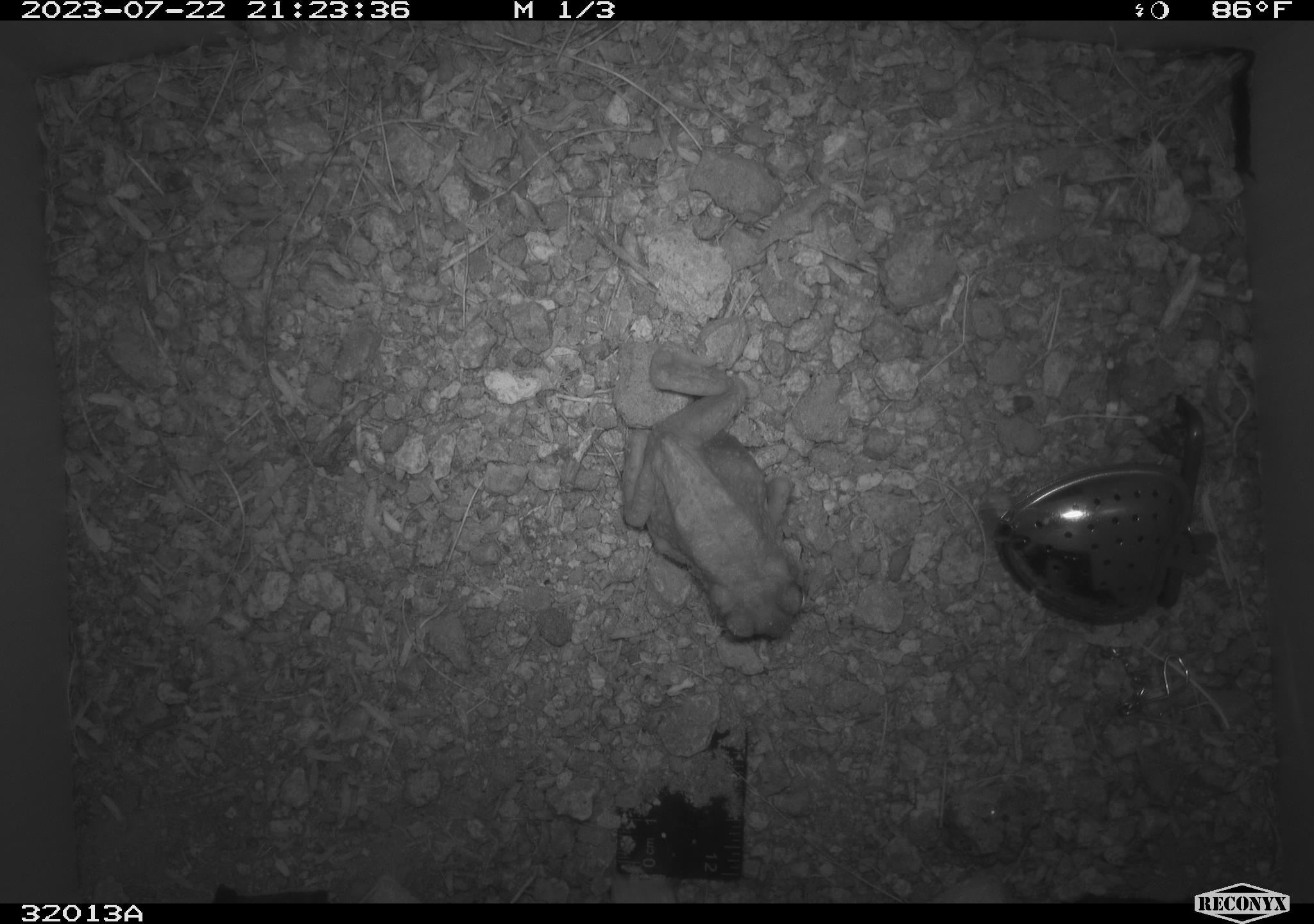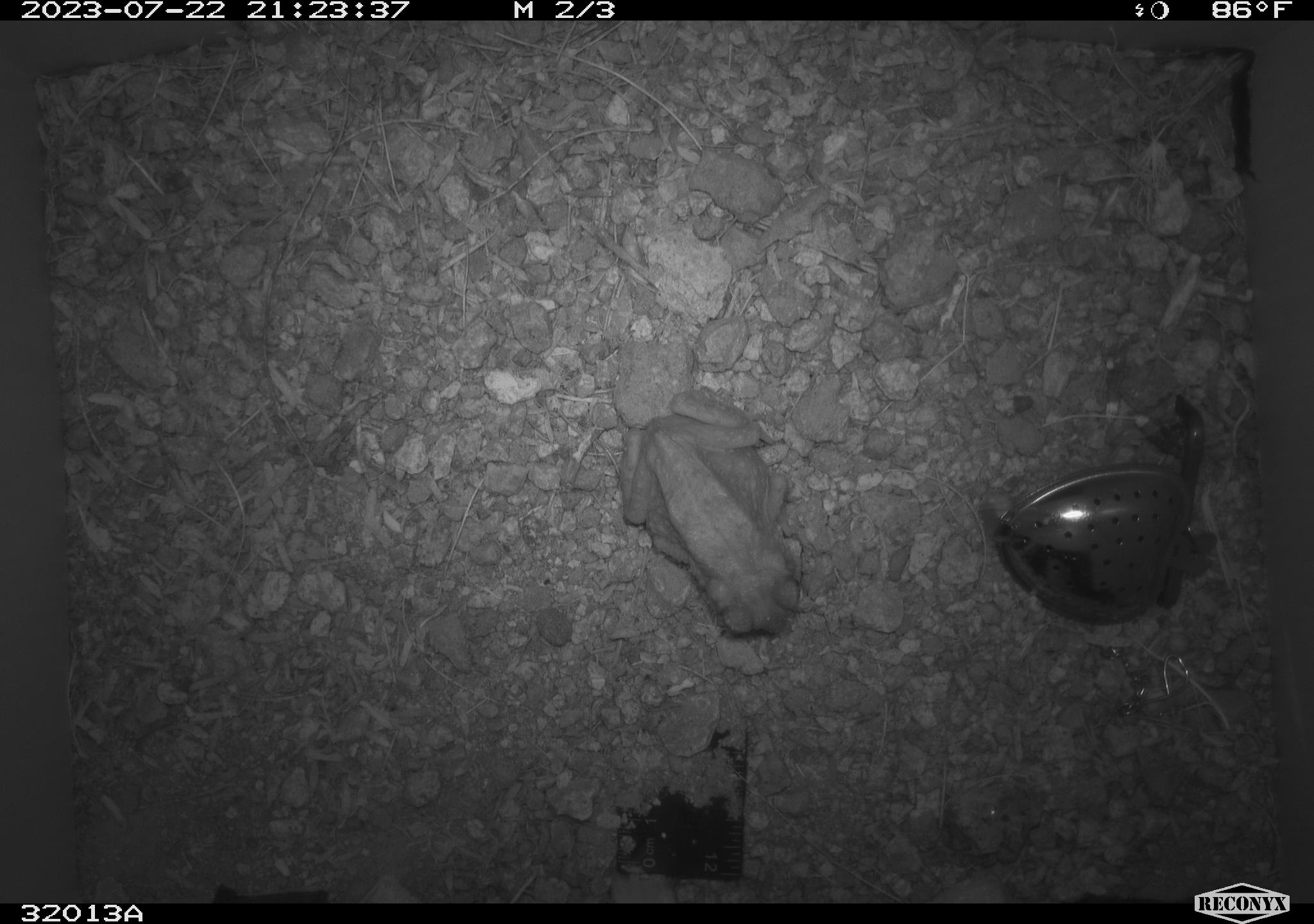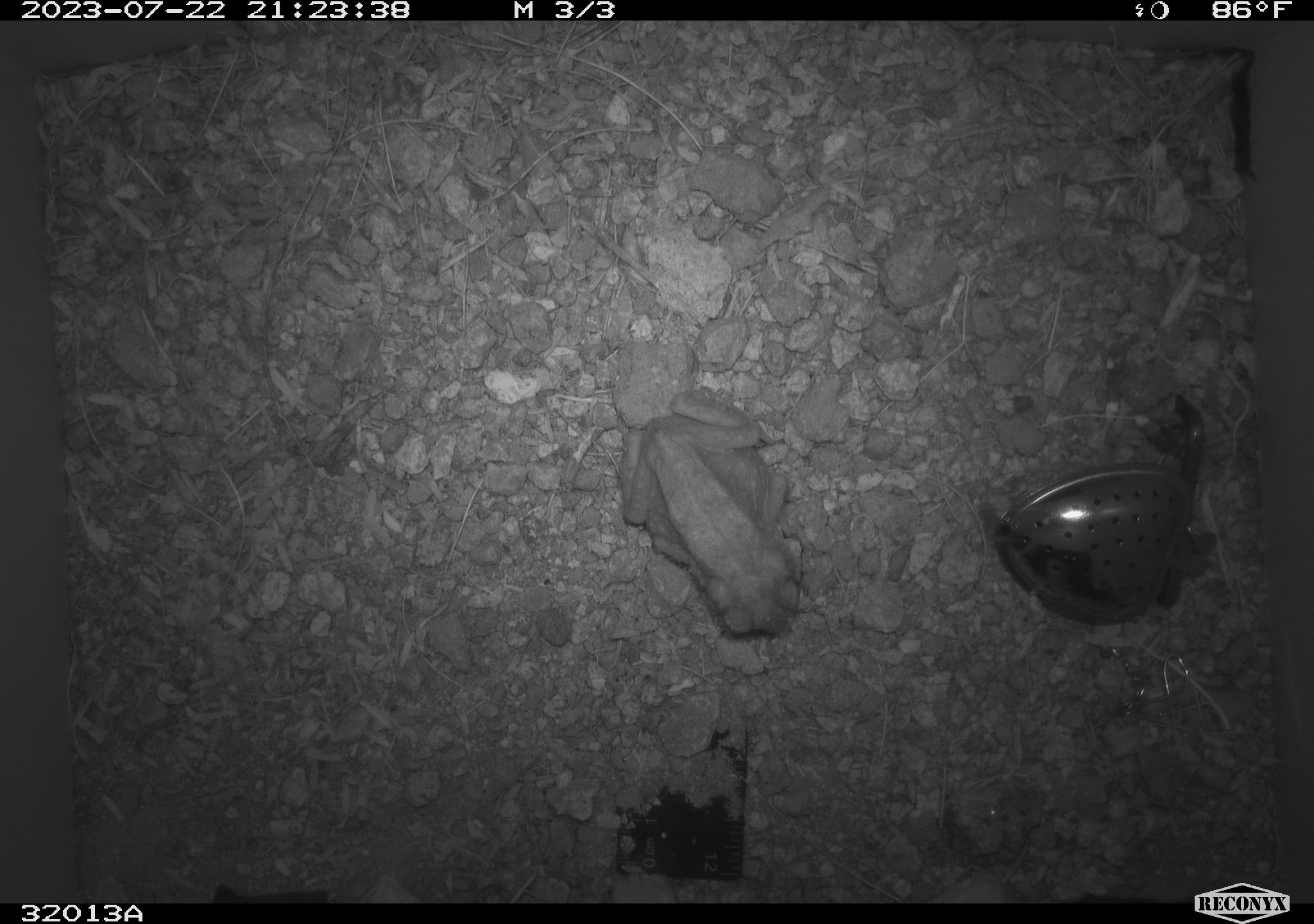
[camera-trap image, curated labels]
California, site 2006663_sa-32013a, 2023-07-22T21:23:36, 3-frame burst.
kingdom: Animalia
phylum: Chordata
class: Amphibia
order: Anura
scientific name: Anura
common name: frogs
Frogs (Anura).